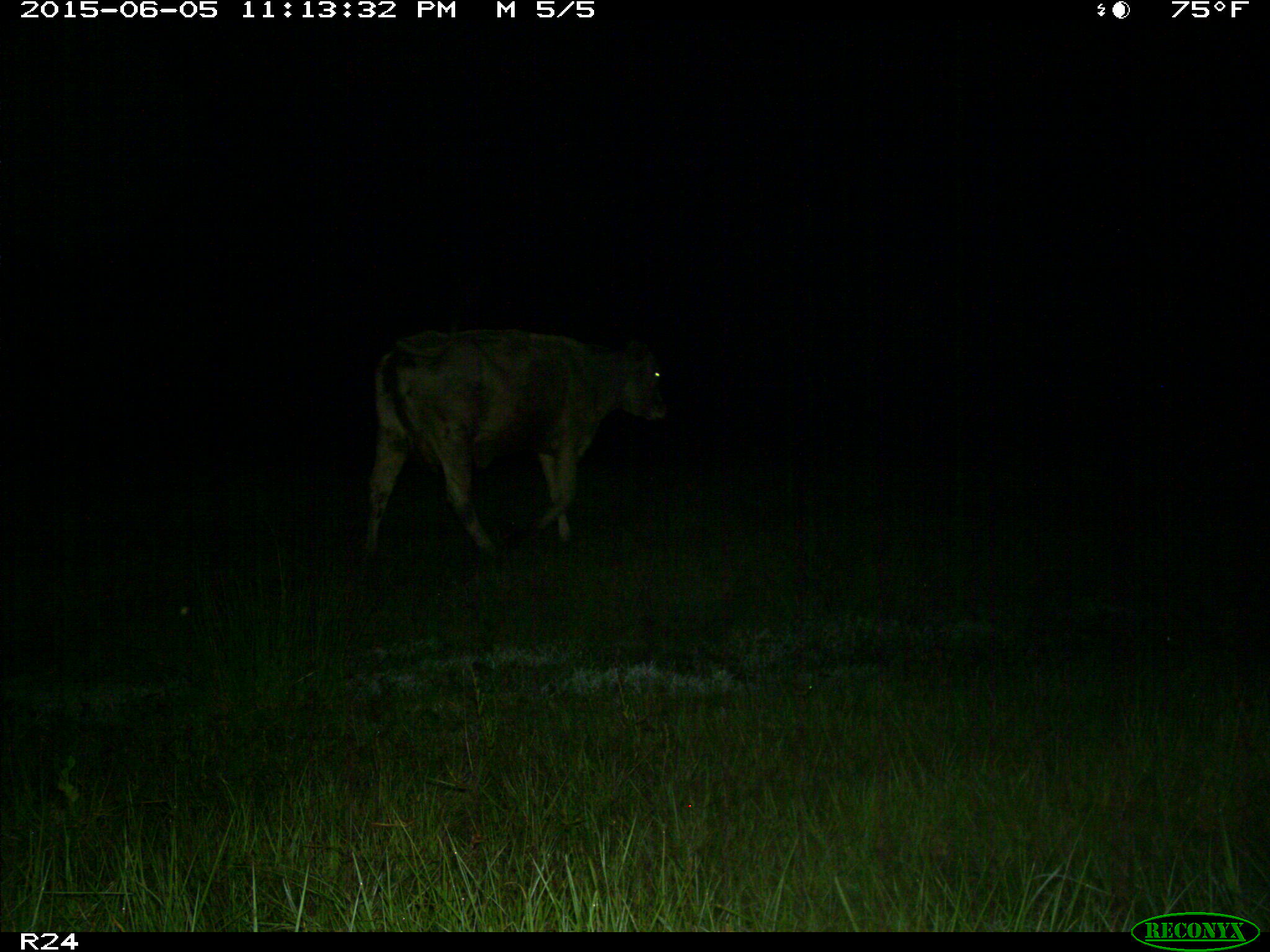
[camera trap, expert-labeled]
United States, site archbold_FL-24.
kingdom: Animalia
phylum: Chordata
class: Mammalia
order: Artiodactyla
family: Bovidae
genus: Bos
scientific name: Bos taurus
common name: domestic cow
Bos taurus (domestic cow).